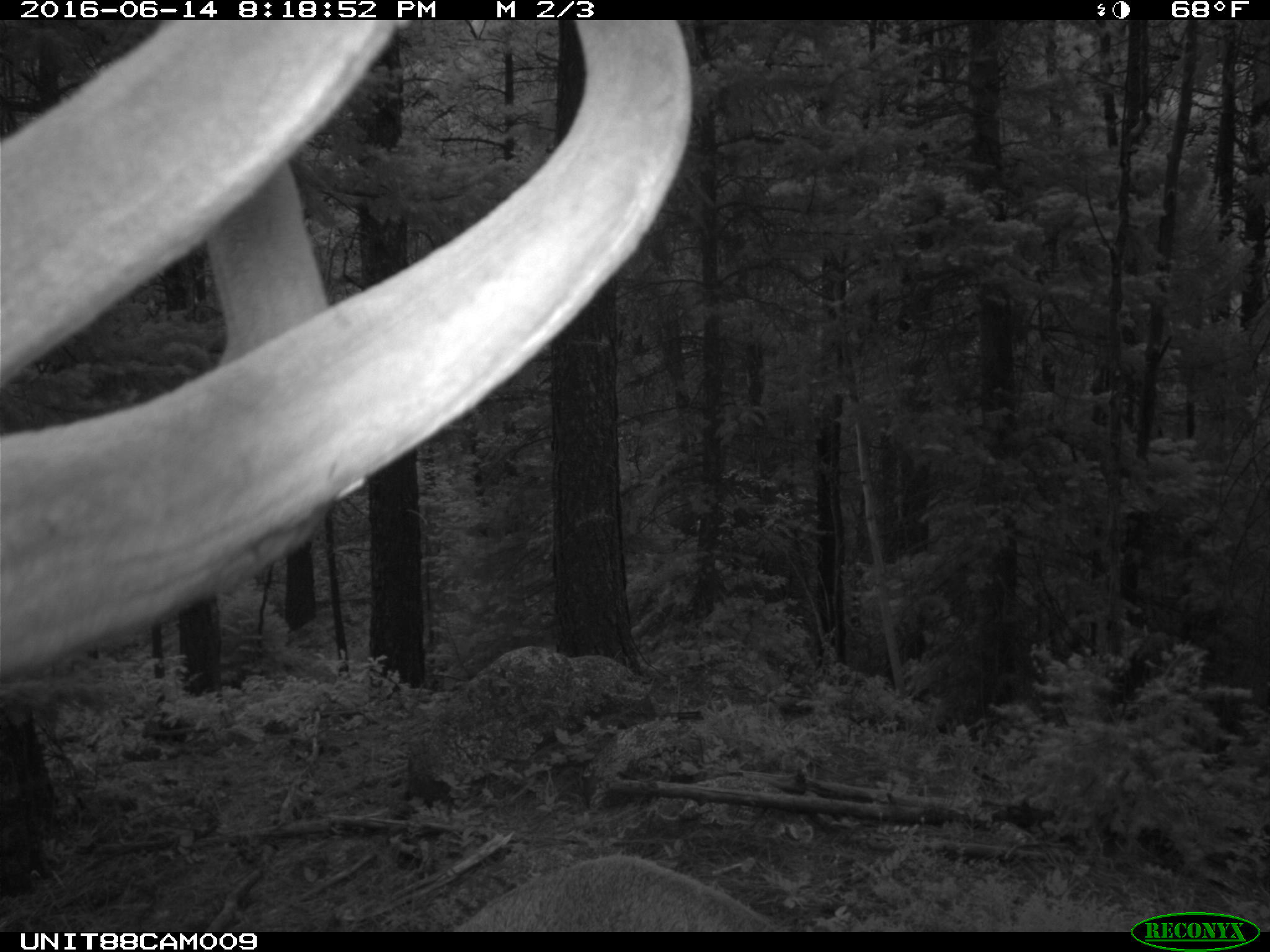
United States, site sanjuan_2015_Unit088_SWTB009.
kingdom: Animalia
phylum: Chordata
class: Mammalia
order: Artiodactyla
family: Cervidae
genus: Cervus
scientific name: Cervus elaphus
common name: red deer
Cervus elaphus (red deer).